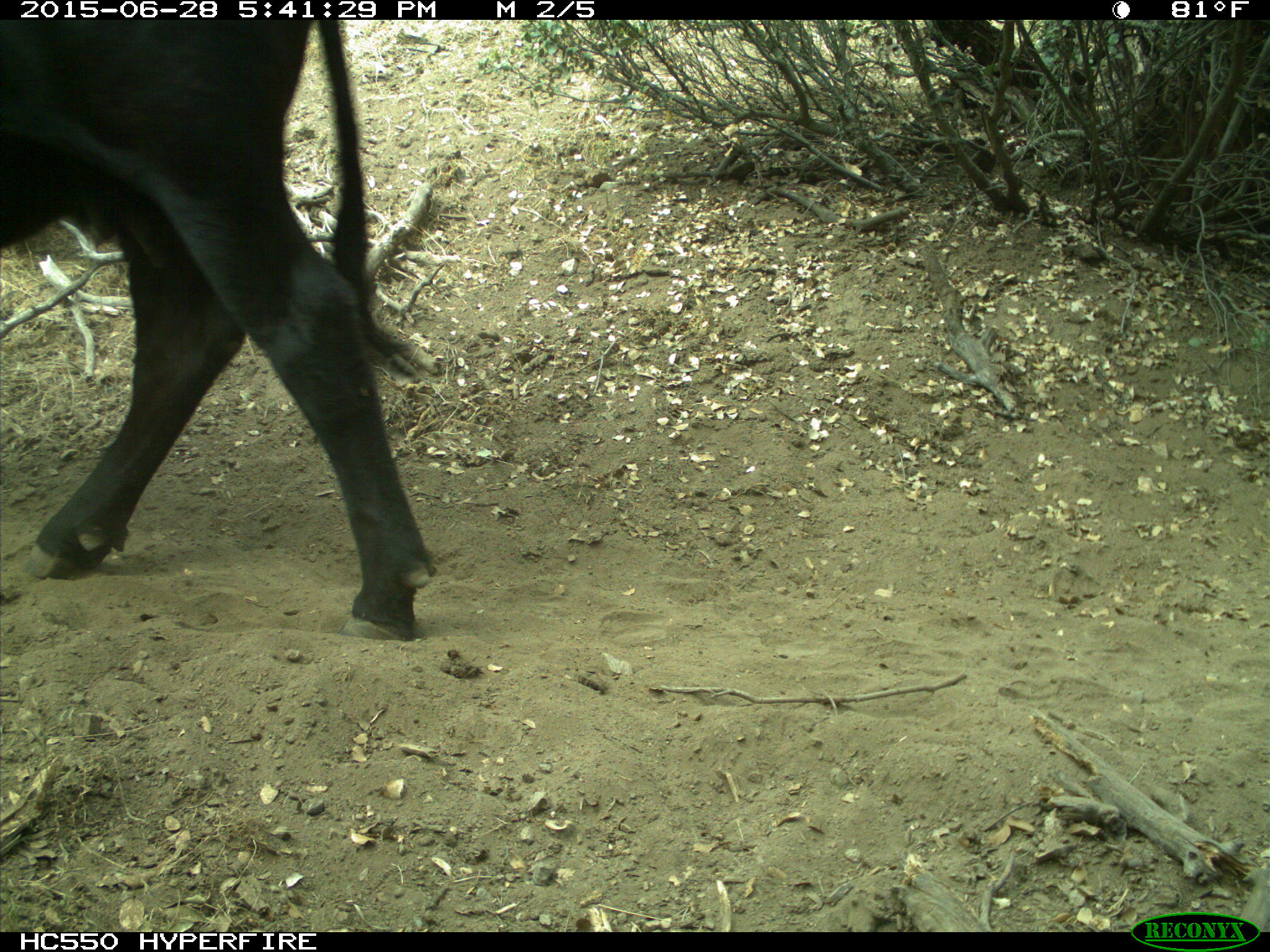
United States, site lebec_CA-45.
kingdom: Animalia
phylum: Chordata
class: Mammalia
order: Artiodactyla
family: Bovidae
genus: Bos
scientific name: Bos taurus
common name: domestic cow